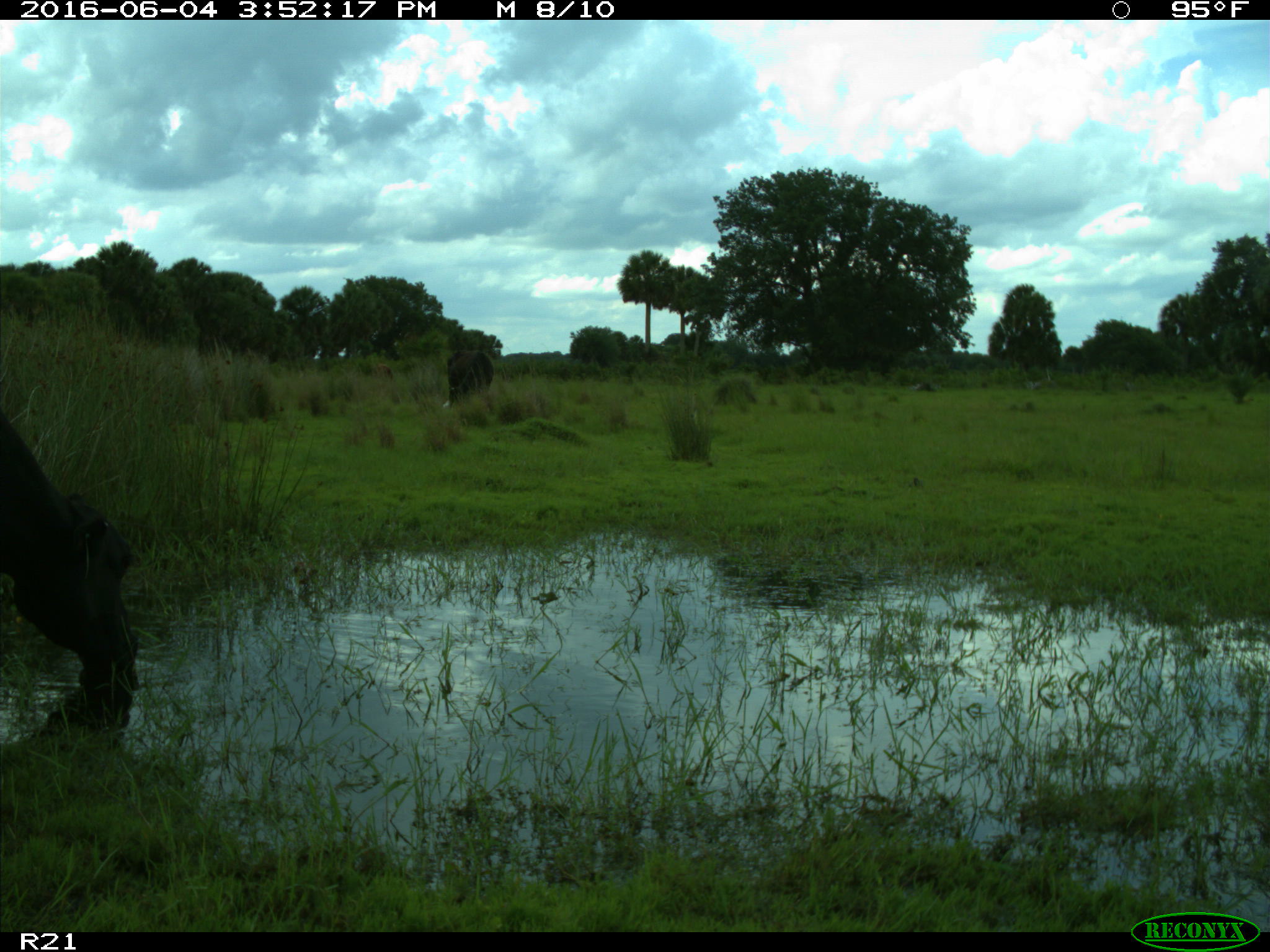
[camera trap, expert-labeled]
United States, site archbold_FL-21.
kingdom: Animalia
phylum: Chordata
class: Mammalia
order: Artiodactyla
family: Bovidae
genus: Bos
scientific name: Bos taurus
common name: domestic cow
Bos taurus (domestic cow).